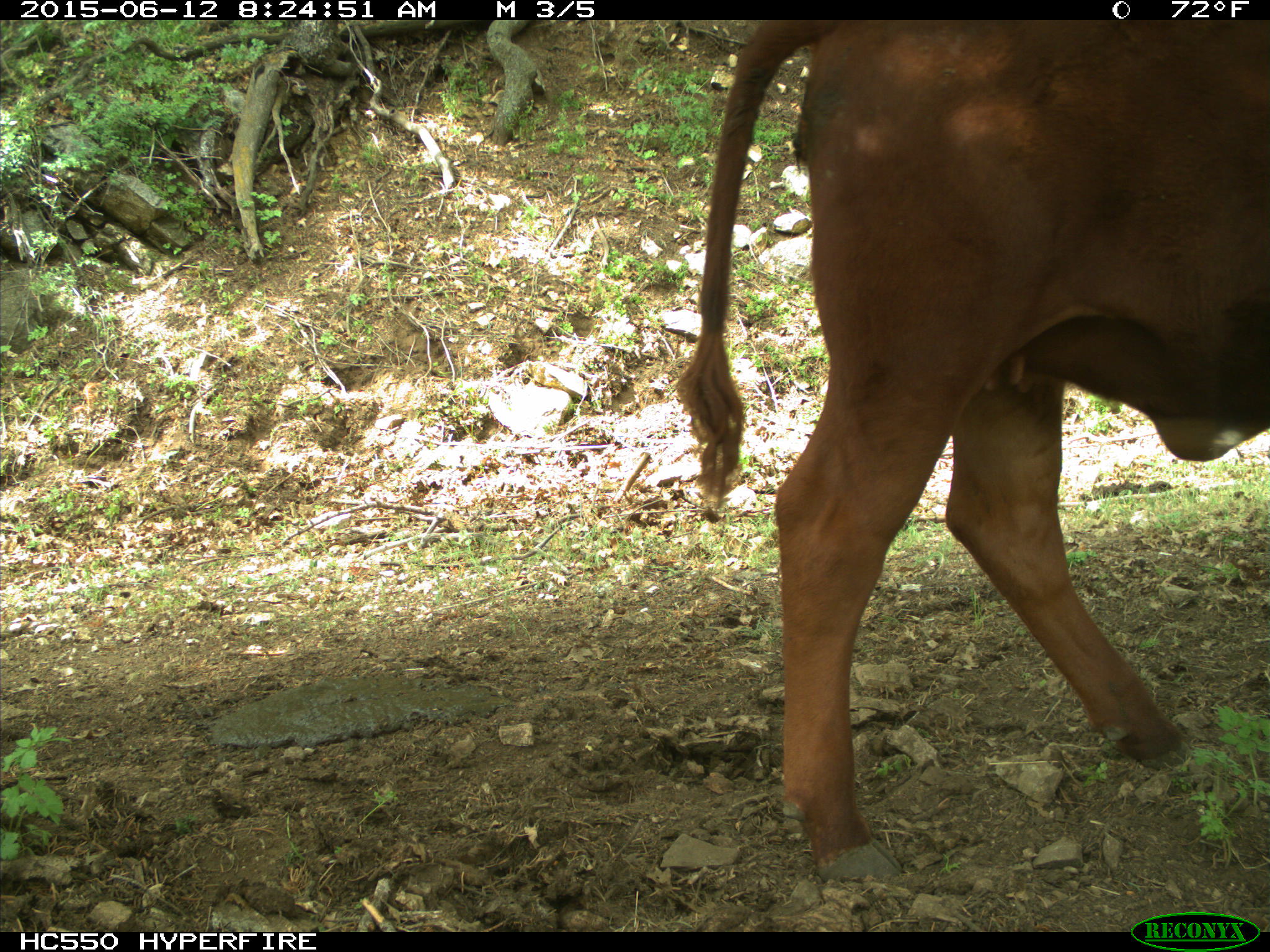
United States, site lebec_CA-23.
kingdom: Animalia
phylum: Chordata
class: Mammalia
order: Artiodactyla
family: Bovidae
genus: Bos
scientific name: Bos taurus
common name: domestic cow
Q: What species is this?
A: Bos taurus (domestic cow).